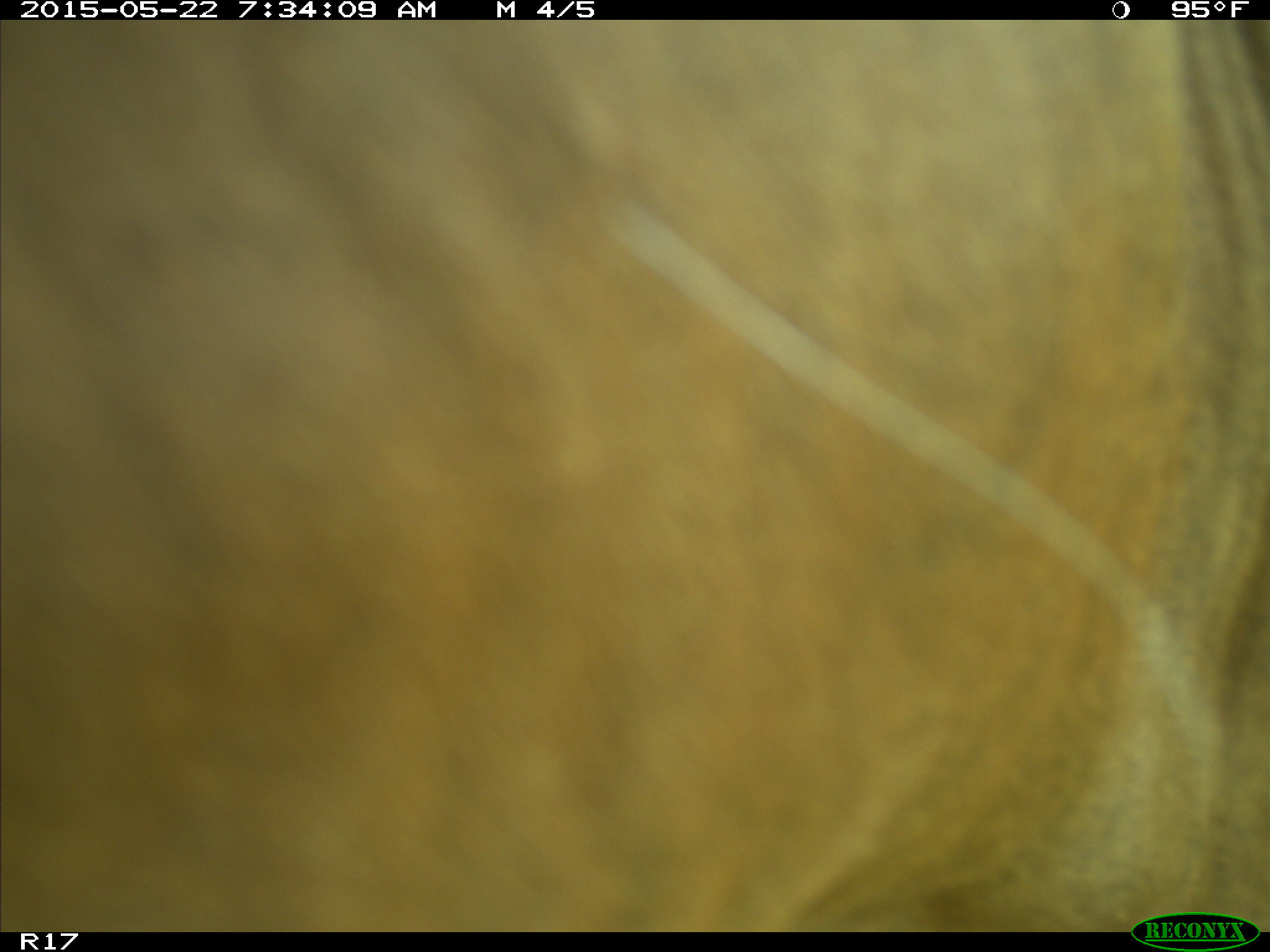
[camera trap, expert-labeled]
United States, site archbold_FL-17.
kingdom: Animalia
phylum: Chordata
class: Mammalia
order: Artiodactyla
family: Bovidae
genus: Bos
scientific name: Bos taurus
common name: domestic cow